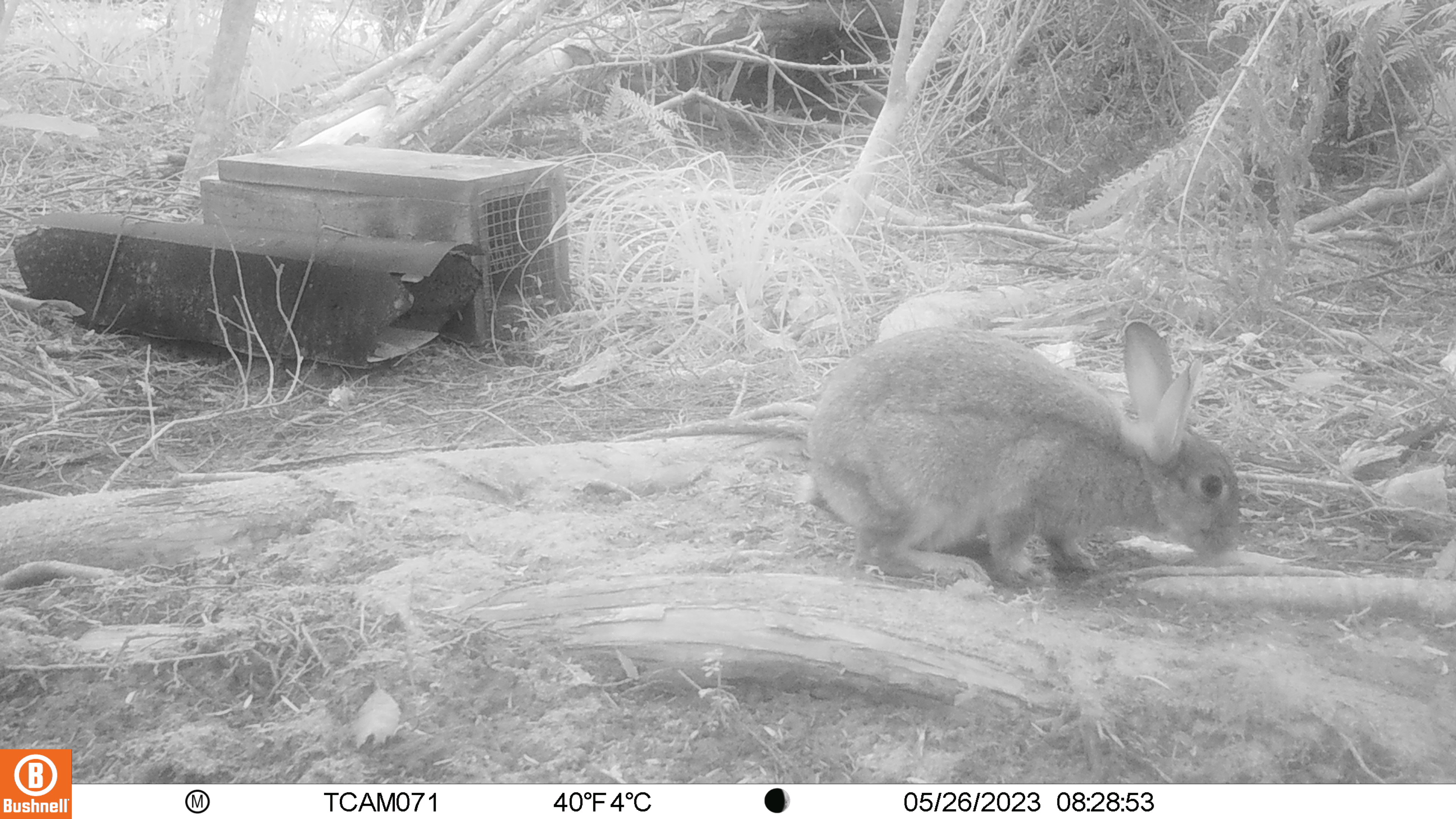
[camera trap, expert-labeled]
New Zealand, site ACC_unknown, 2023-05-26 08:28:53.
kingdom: Animalia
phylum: Chordata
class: Mammalia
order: Lagomorpha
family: Leporidae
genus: Oryctolagus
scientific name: Oryctolagus cuniculus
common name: european rabbit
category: rabbit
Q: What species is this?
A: Rabbit (european rabbit) (Oryctolagus cuniculus).